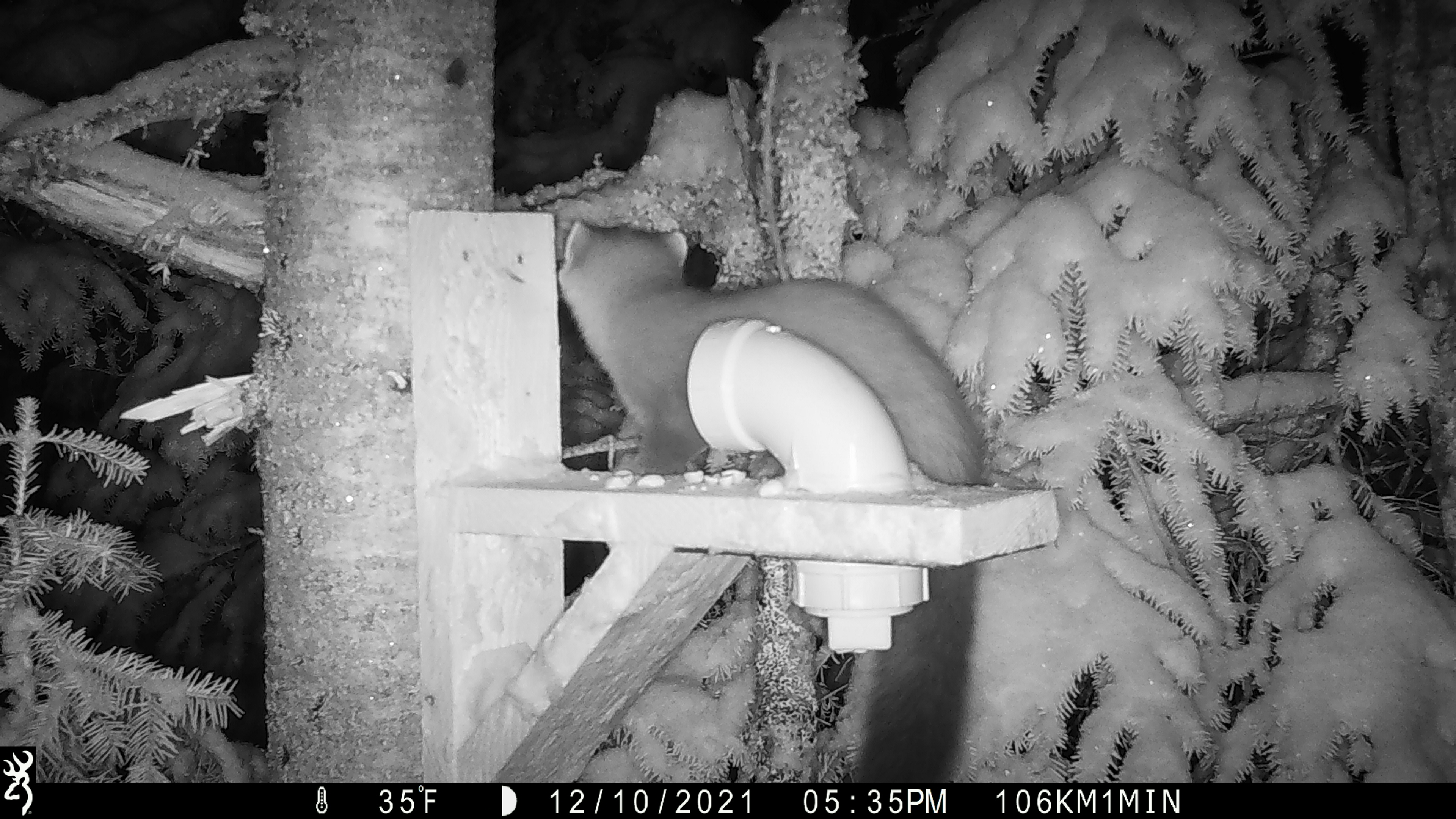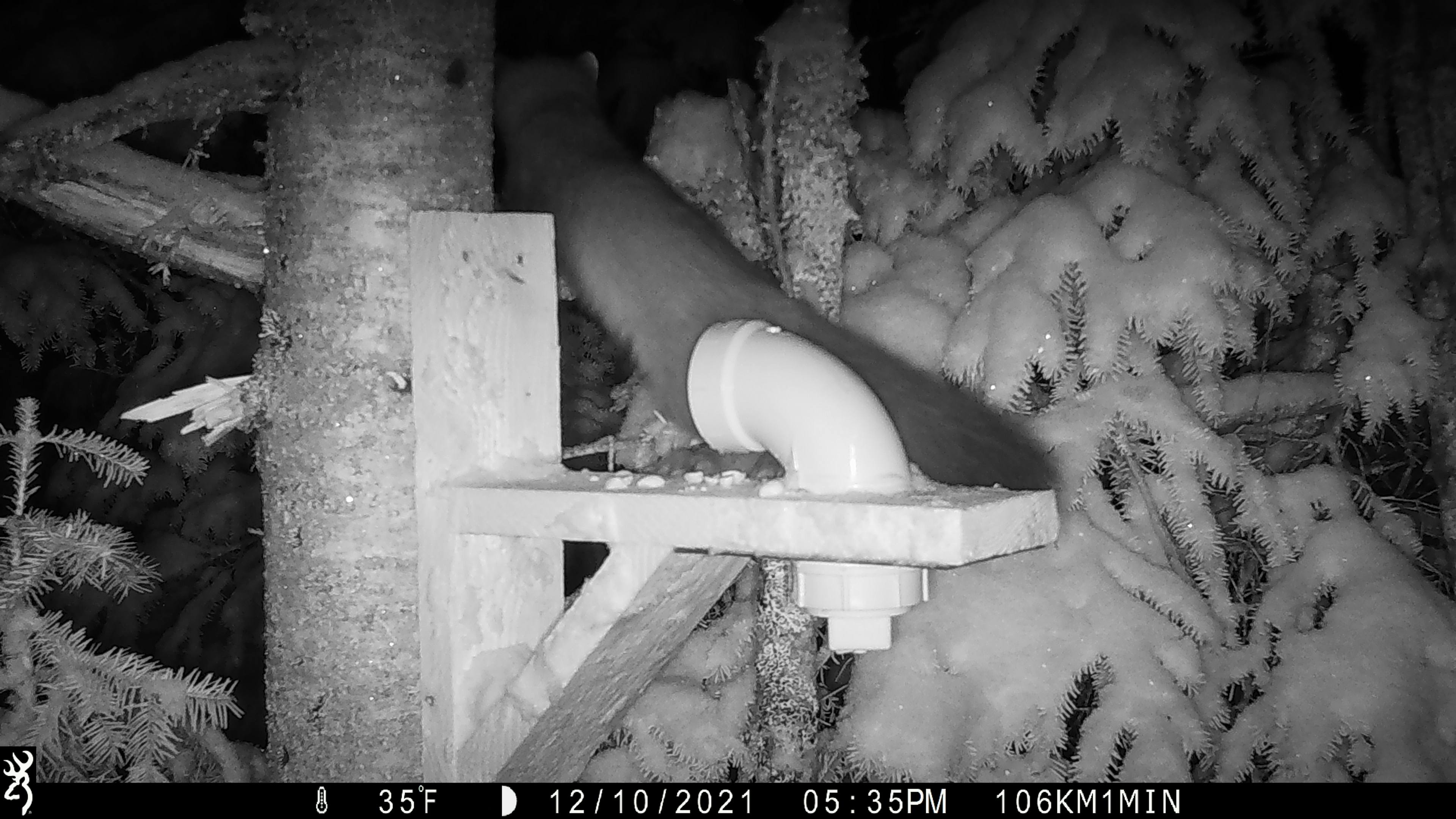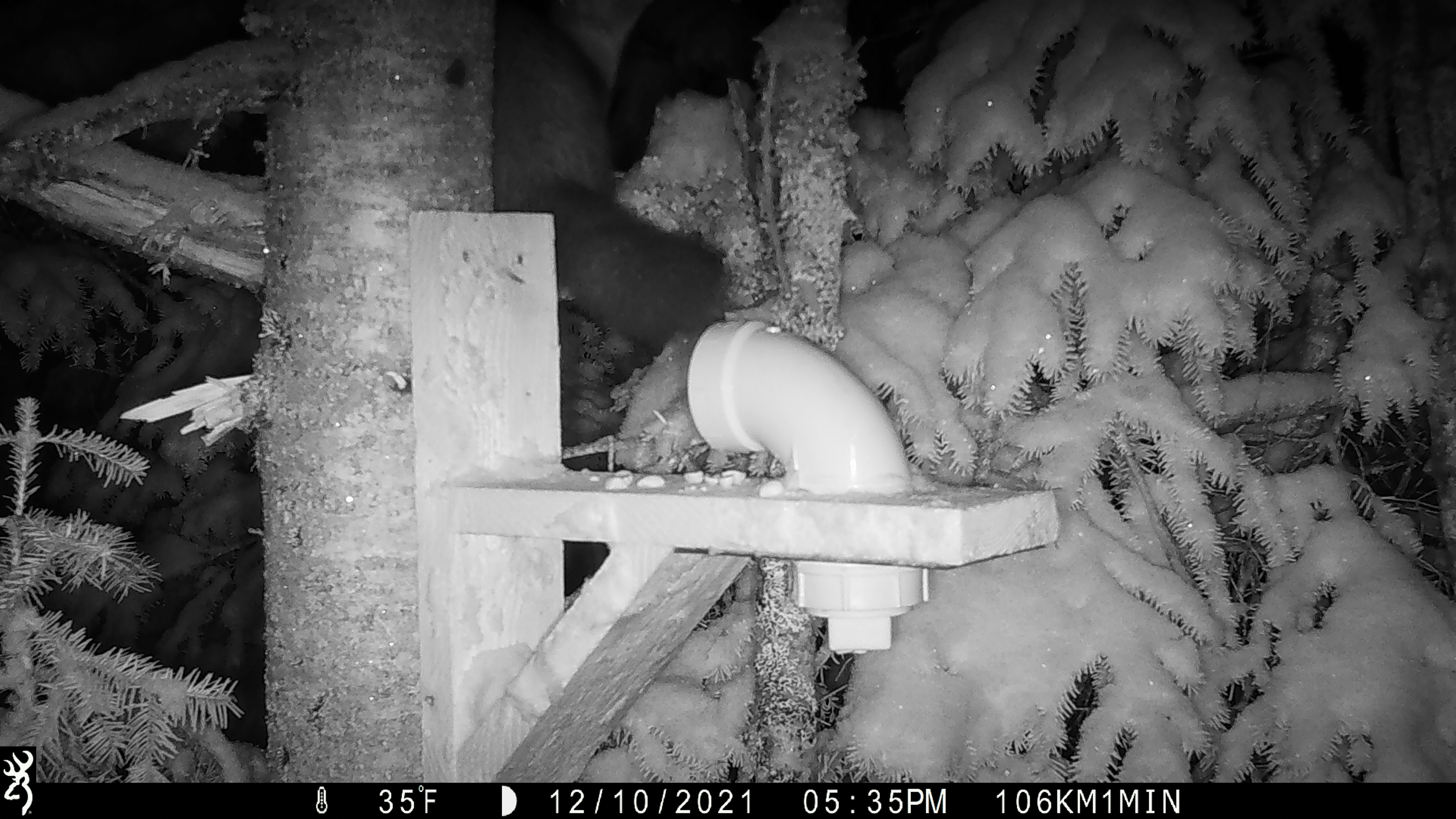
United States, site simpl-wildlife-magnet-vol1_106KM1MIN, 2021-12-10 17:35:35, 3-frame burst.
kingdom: Animalia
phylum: Chordata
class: Mammalia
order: Carnivora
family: Mustelidae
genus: Martes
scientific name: Martes americana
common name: american marten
American marten (Martes americana).